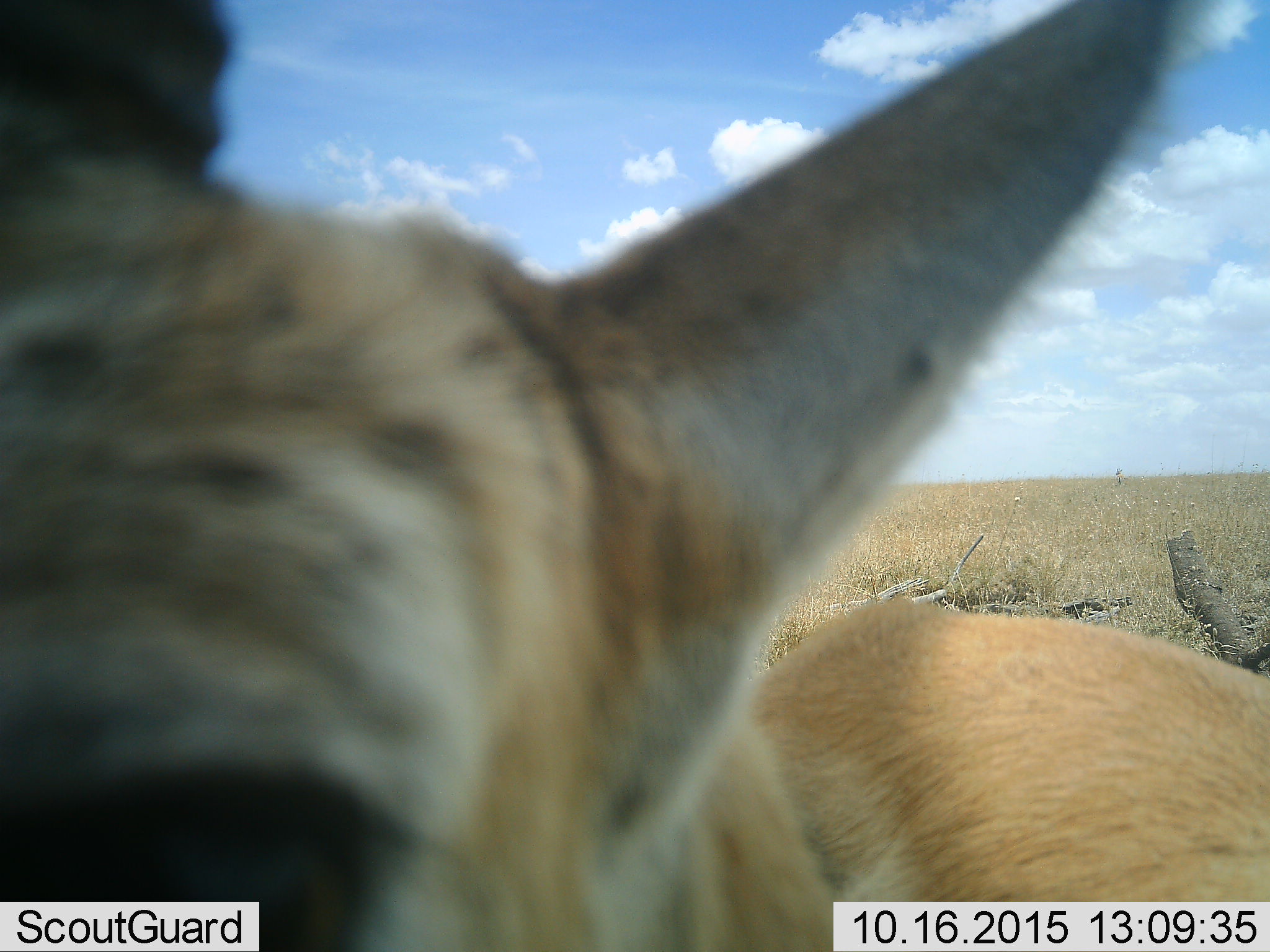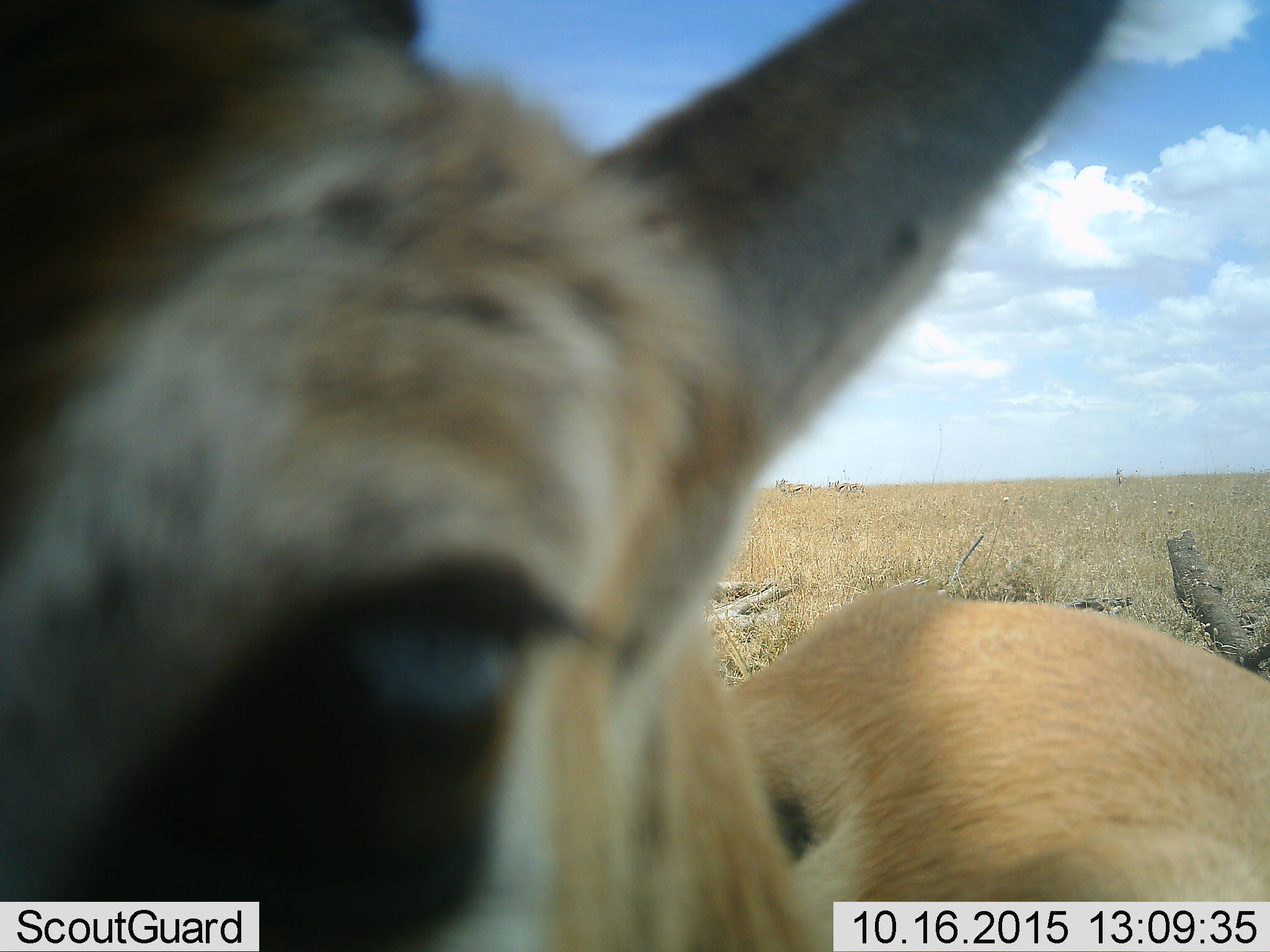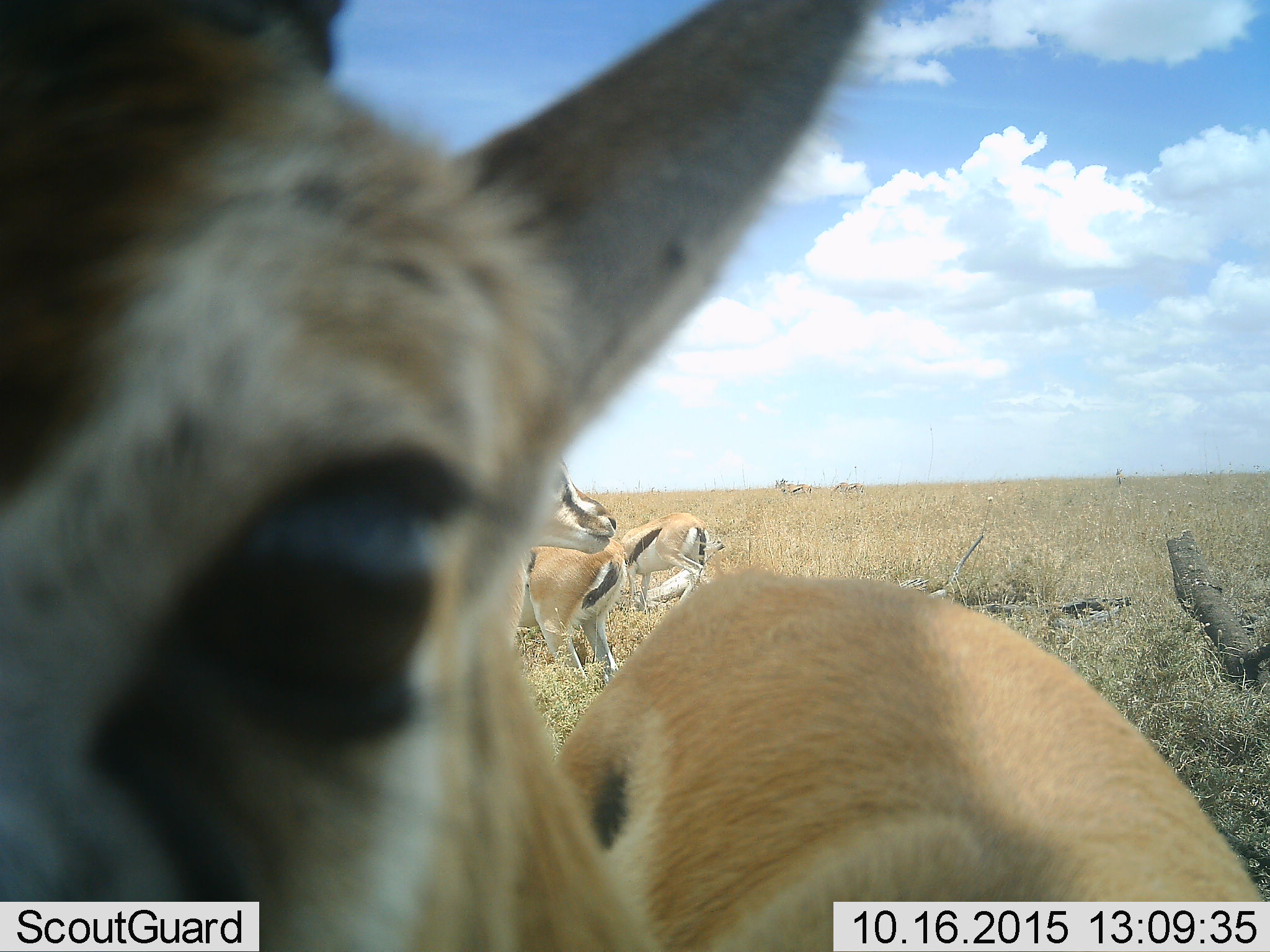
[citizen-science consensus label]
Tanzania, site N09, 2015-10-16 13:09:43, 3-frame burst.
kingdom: Animalia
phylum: Chordata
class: Mammalia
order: Artiodactyla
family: Bovidae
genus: Eudorcas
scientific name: Eudorcas thomsonii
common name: thomson's gazelle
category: gazellethomsons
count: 4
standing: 100%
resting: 0%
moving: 33%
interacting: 0%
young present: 0%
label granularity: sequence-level